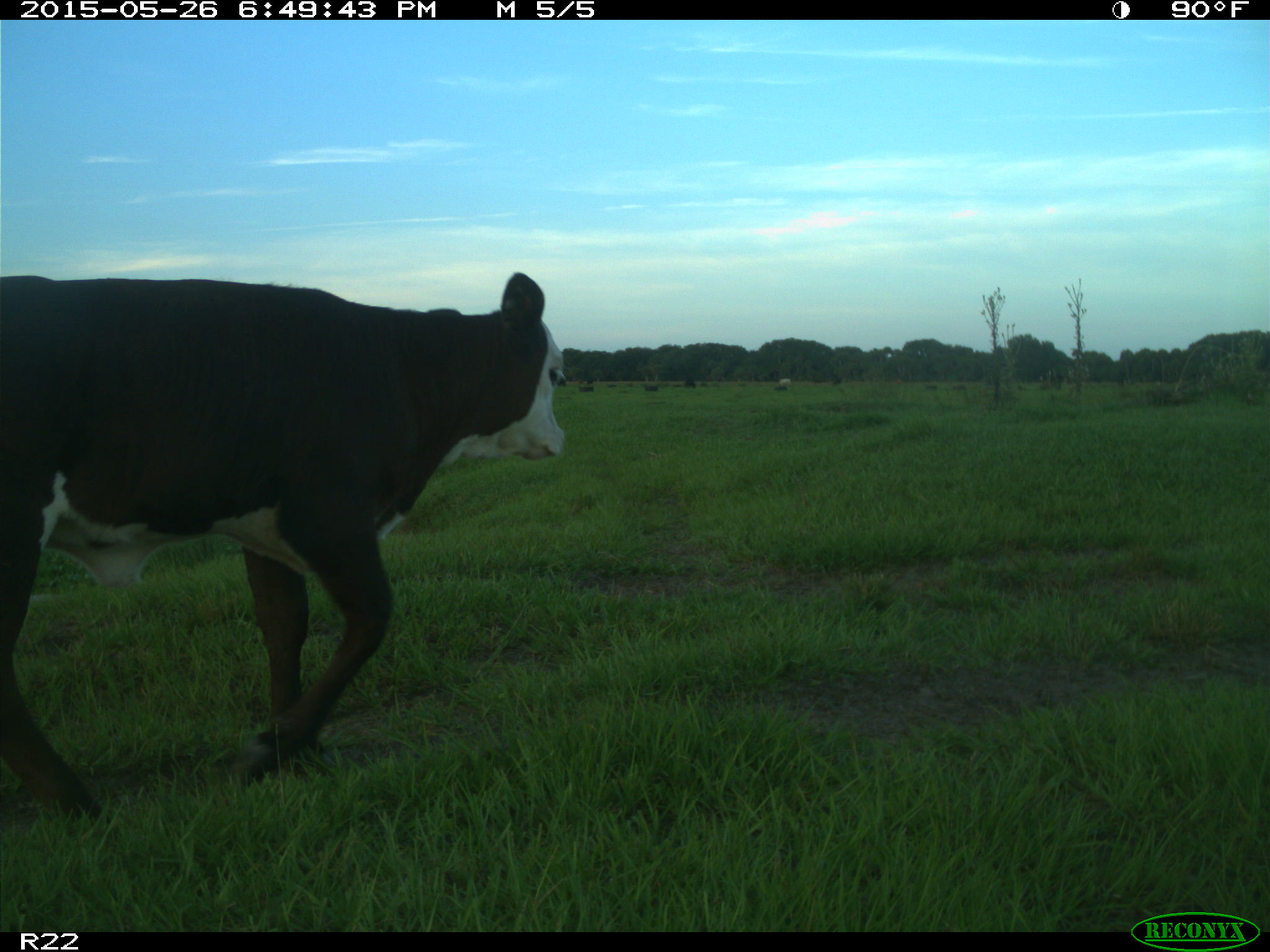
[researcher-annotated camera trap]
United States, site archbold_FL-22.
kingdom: Animalia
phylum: Chordata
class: Mammalia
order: Artiodactyla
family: Bovidae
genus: Bos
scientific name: Bos taurus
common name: domestic cow